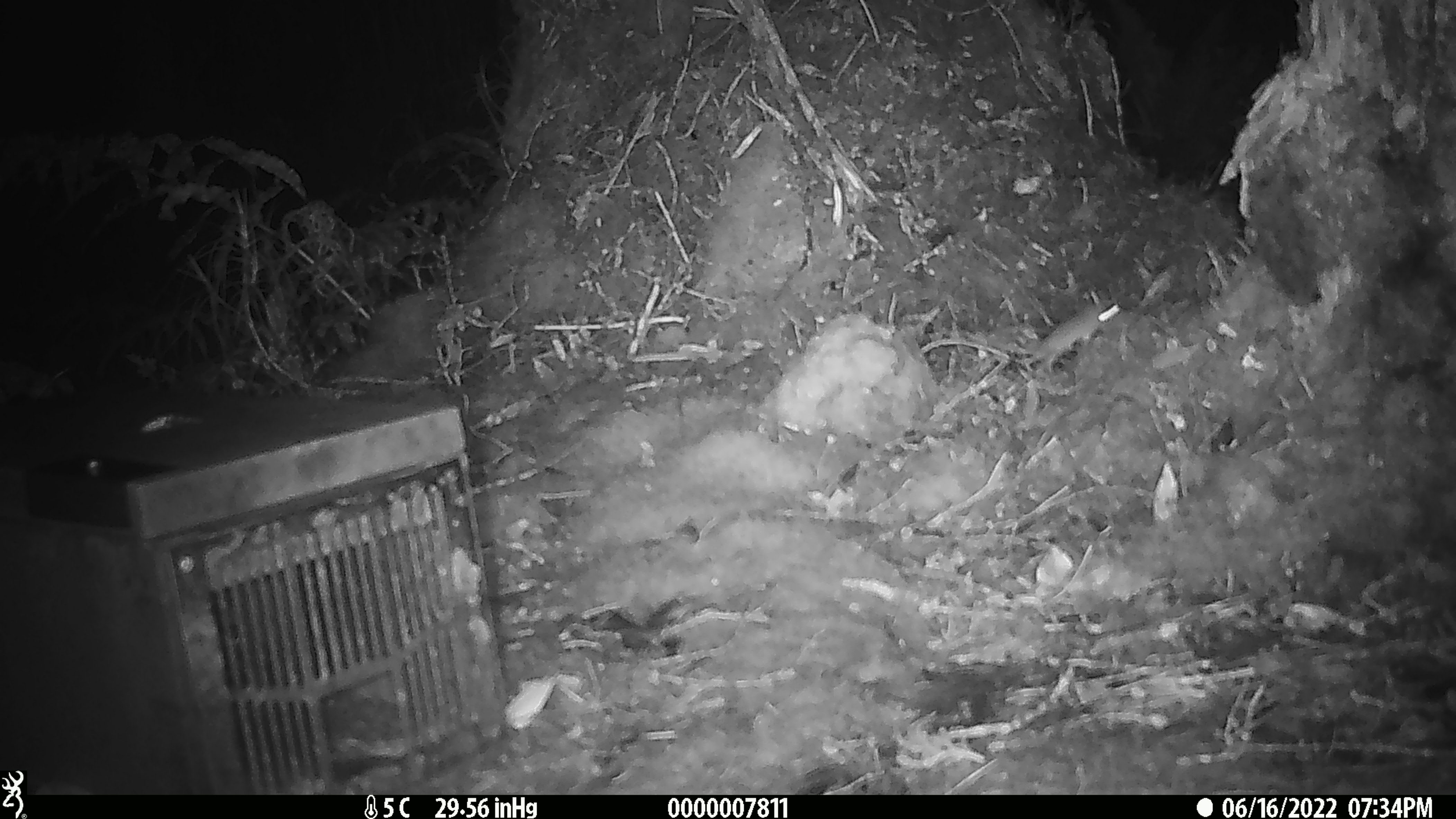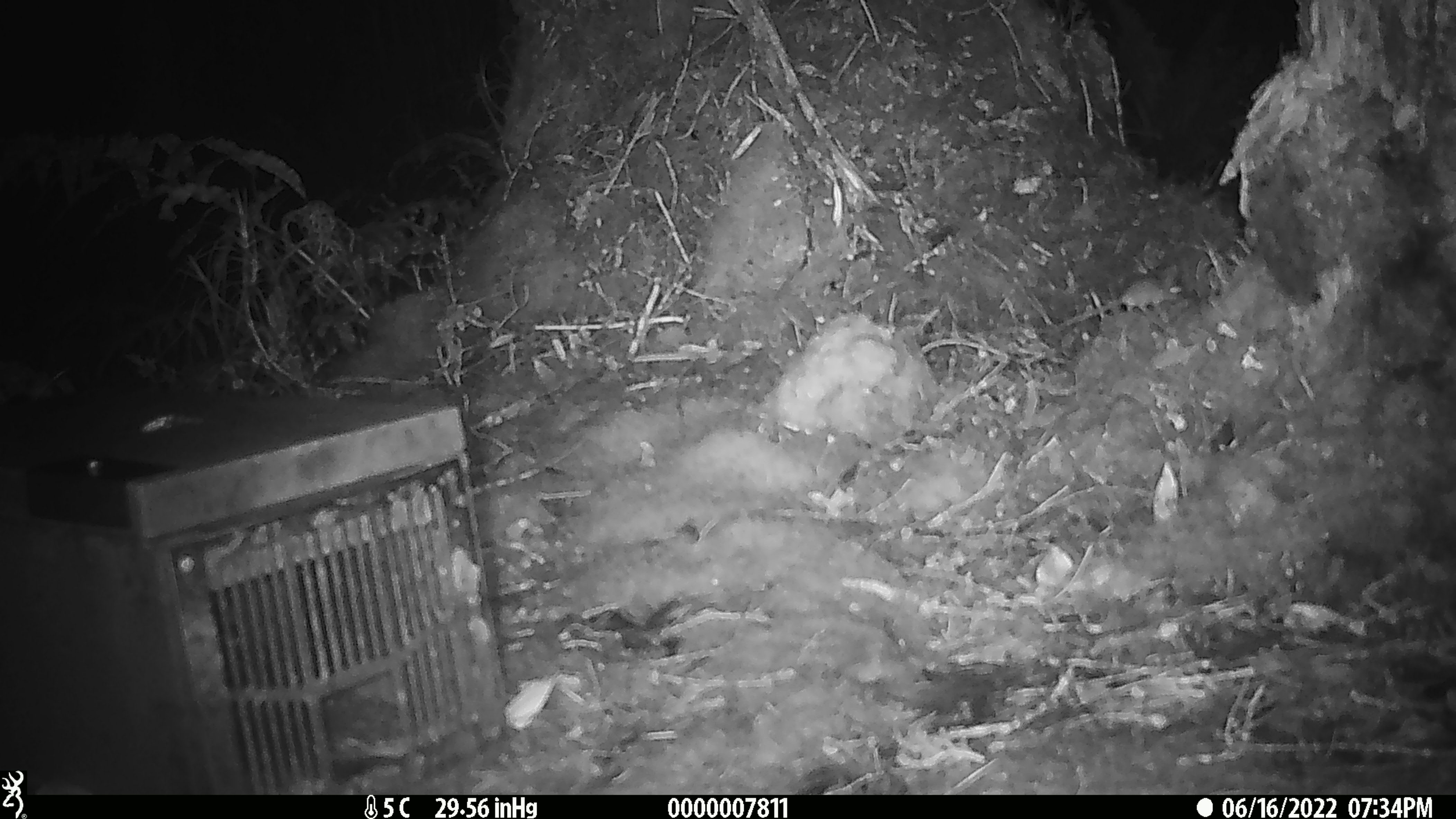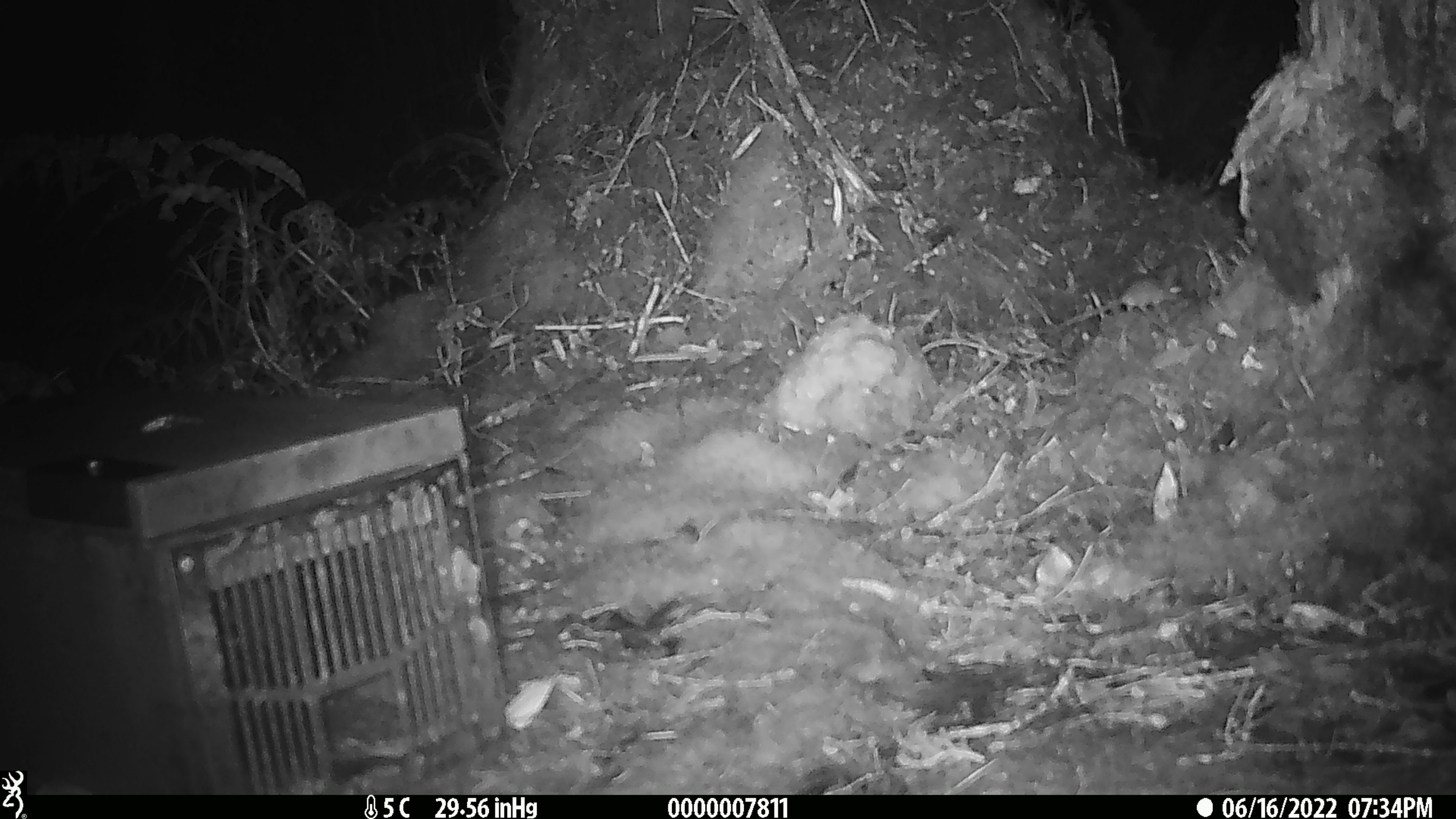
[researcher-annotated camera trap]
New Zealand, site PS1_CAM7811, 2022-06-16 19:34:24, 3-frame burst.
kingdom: Animalia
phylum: Chordata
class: Mammalia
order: Rodentia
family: Muridae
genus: Mus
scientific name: Mus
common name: mouse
Mouse (Mus).